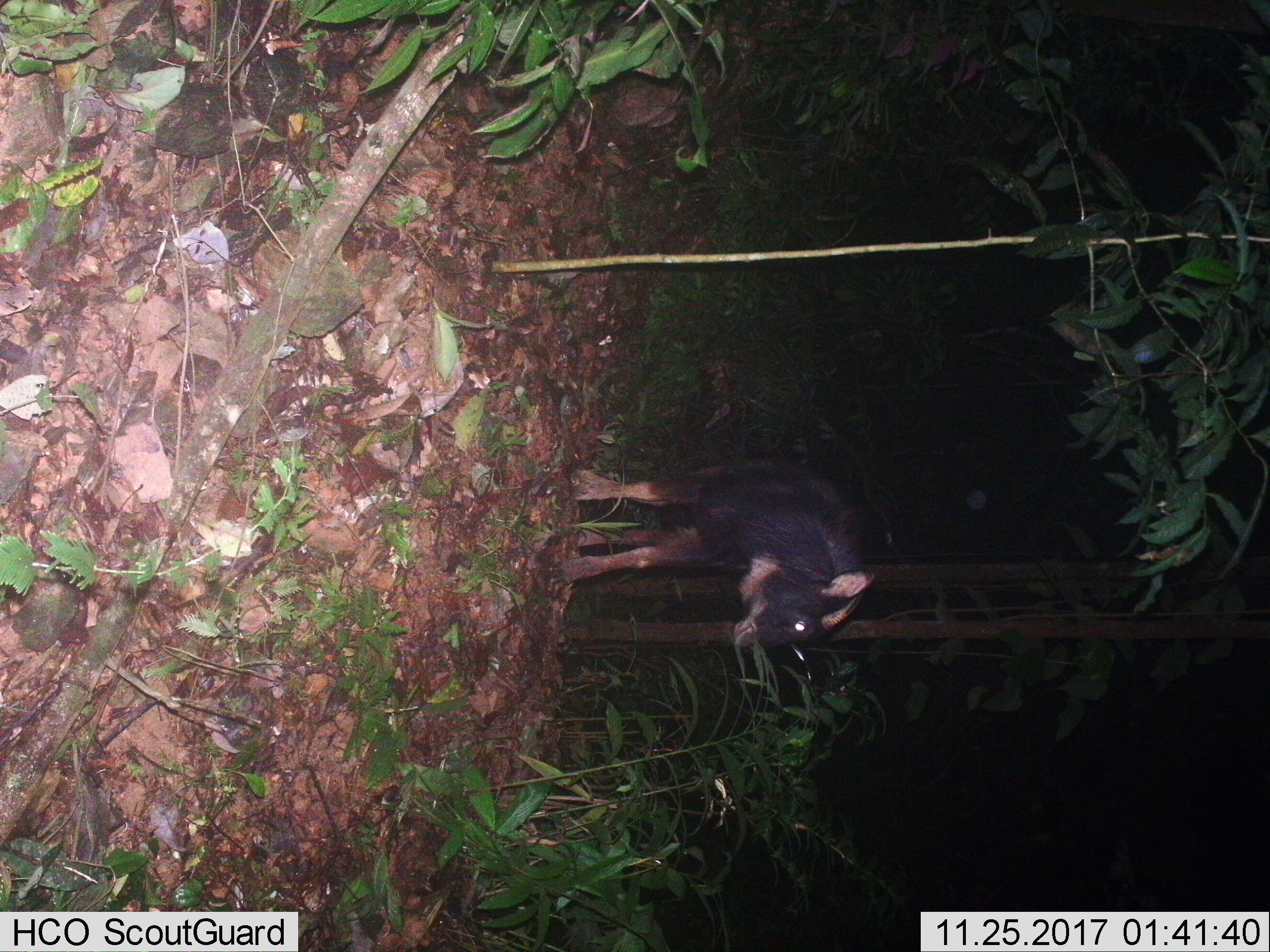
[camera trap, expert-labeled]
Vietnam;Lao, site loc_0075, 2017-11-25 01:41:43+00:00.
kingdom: Animalia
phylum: Chordata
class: Mammalia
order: Artiodactyla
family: Bovidae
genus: Capricornis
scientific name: Capricornis sumatraensis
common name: chinese serow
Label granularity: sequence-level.